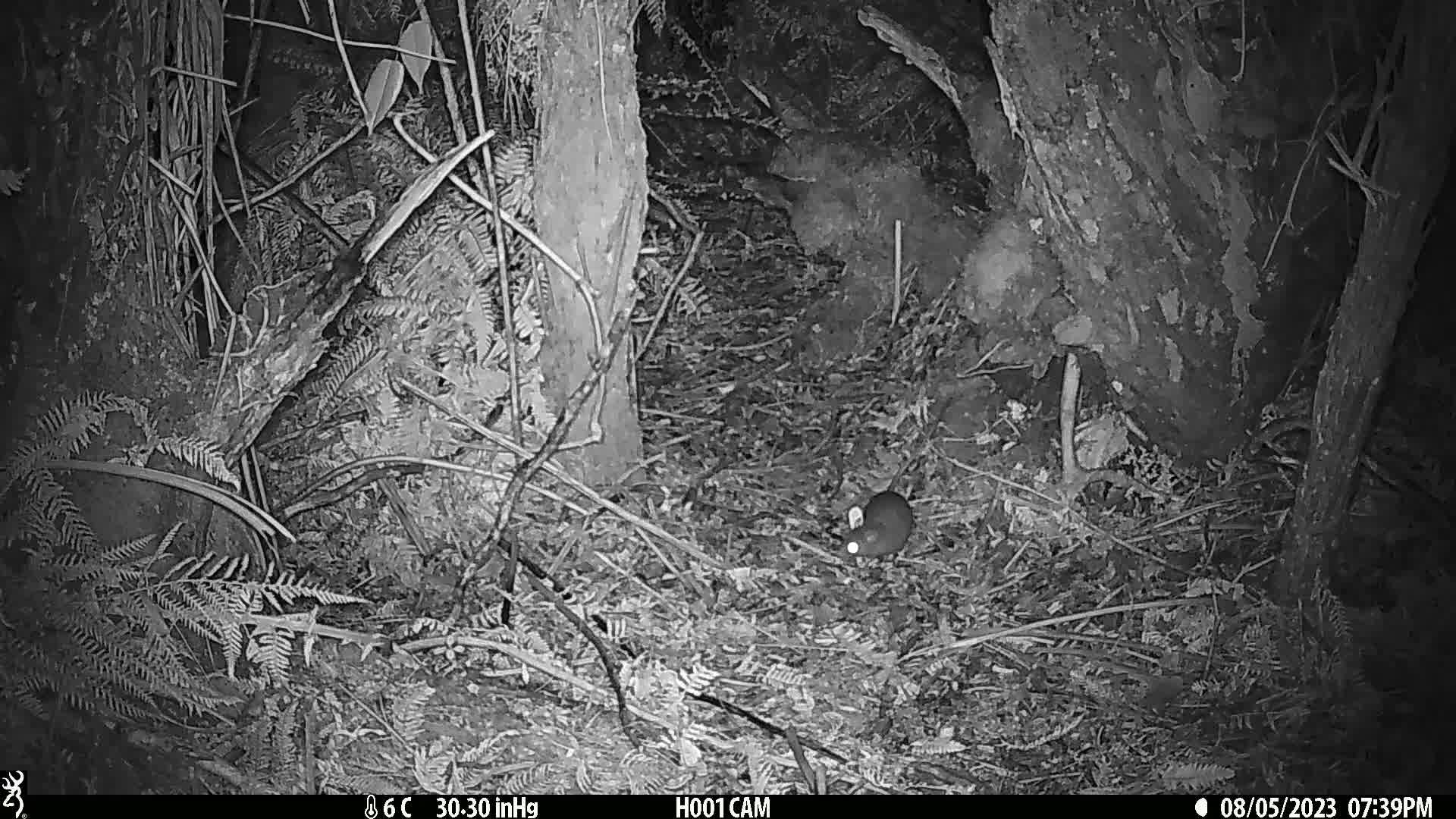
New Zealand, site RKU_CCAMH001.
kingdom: Animalia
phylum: Chordata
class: Mammalia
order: Rodentia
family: Muridae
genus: Rattus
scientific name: Rattus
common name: rat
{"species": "rat (Rattus)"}